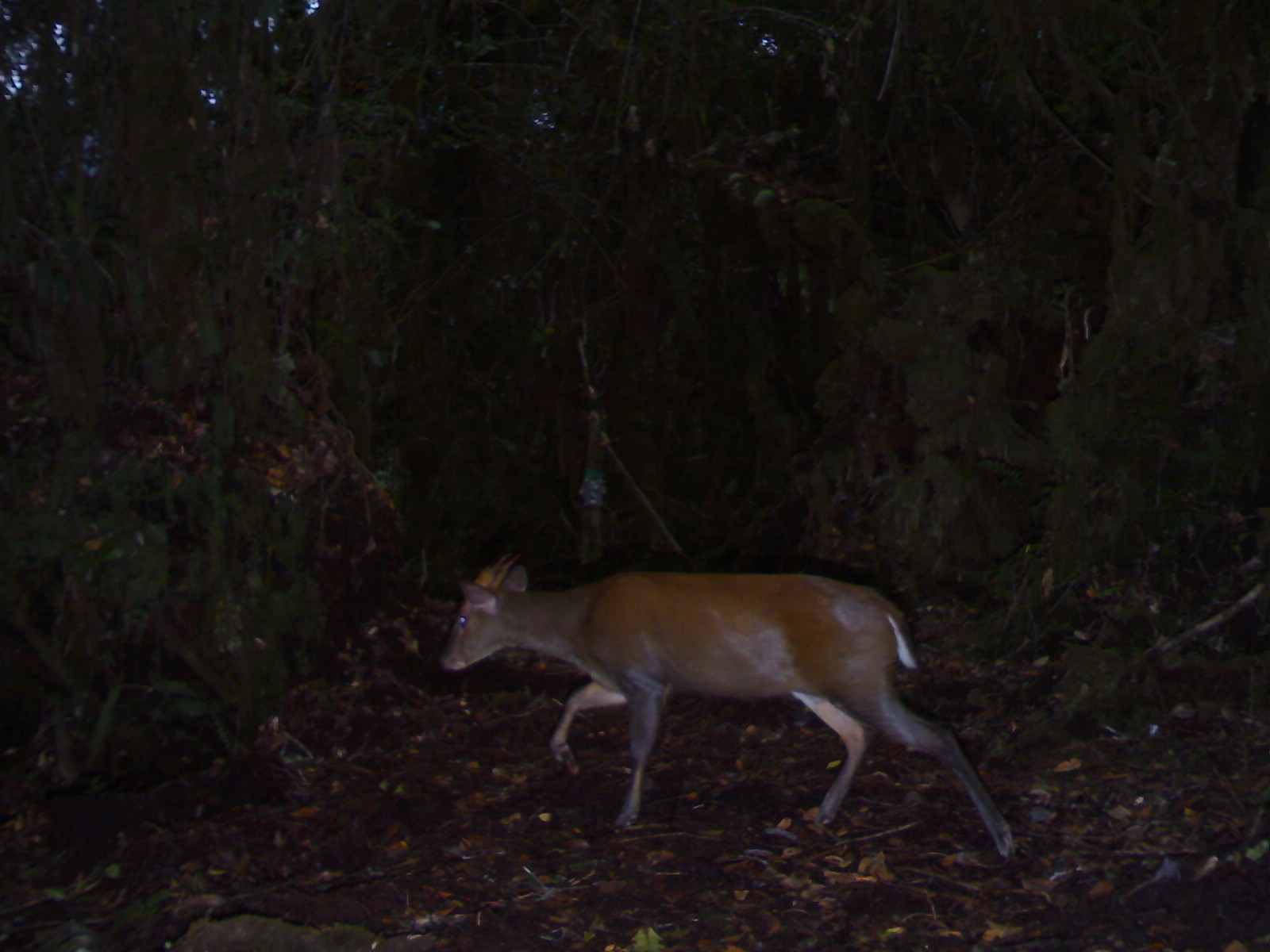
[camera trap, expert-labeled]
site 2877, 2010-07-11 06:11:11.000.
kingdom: Animalia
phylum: Chordata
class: Mammalia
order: Artiodactyla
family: Cervidae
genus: Muntiacus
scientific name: Muntiacus muntjak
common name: southern red muntjac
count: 1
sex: male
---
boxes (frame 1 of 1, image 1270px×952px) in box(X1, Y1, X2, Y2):
muntiacus muntjak: box(439, 548, 1013, 857)